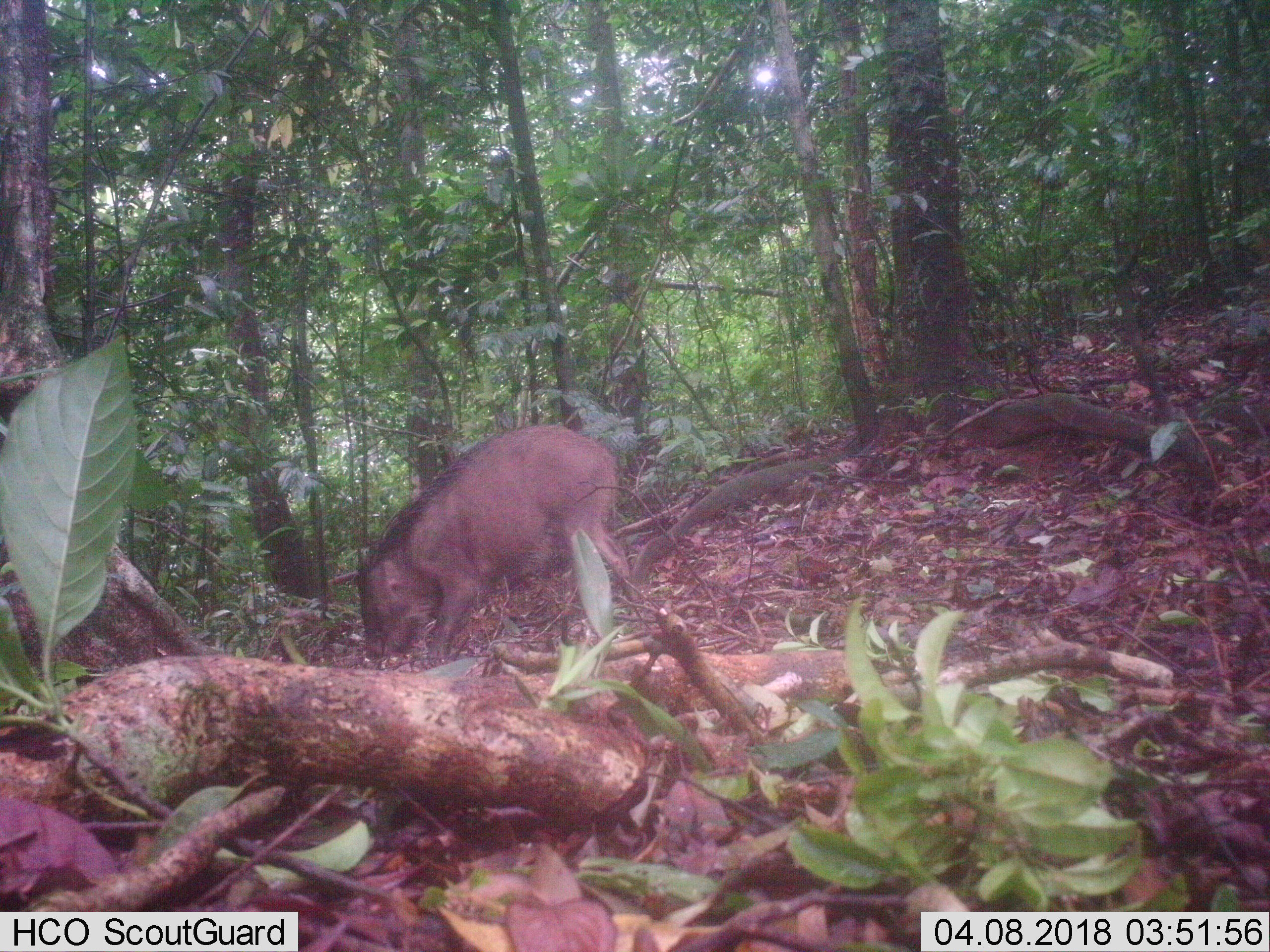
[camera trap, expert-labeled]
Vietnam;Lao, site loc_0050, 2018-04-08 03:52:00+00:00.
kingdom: Animalia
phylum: Chordata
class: Mammalia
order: Artiodactyla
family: Suidae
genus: Sus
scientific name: Sus scrofa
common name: eurasian wild pig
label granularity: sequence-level